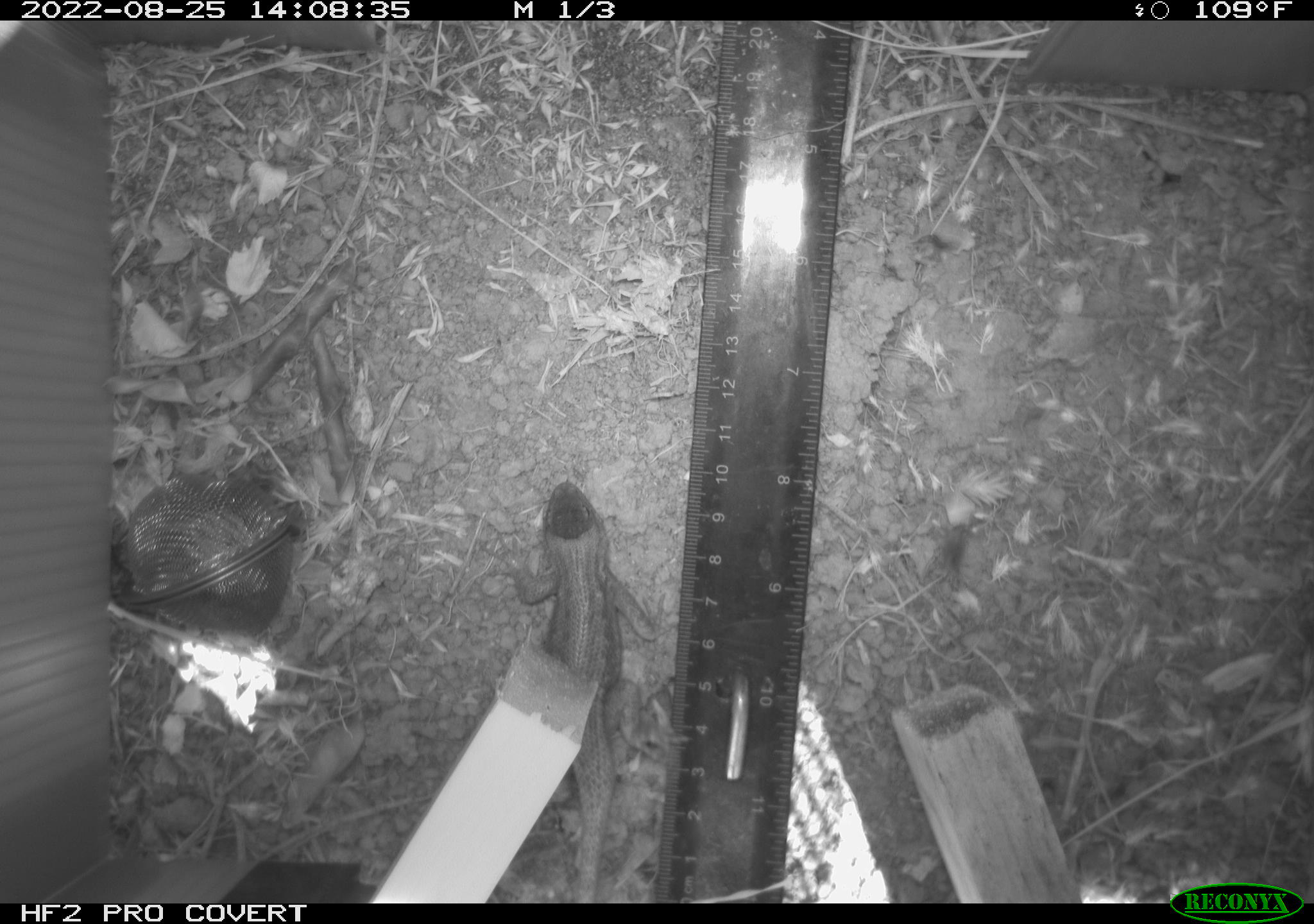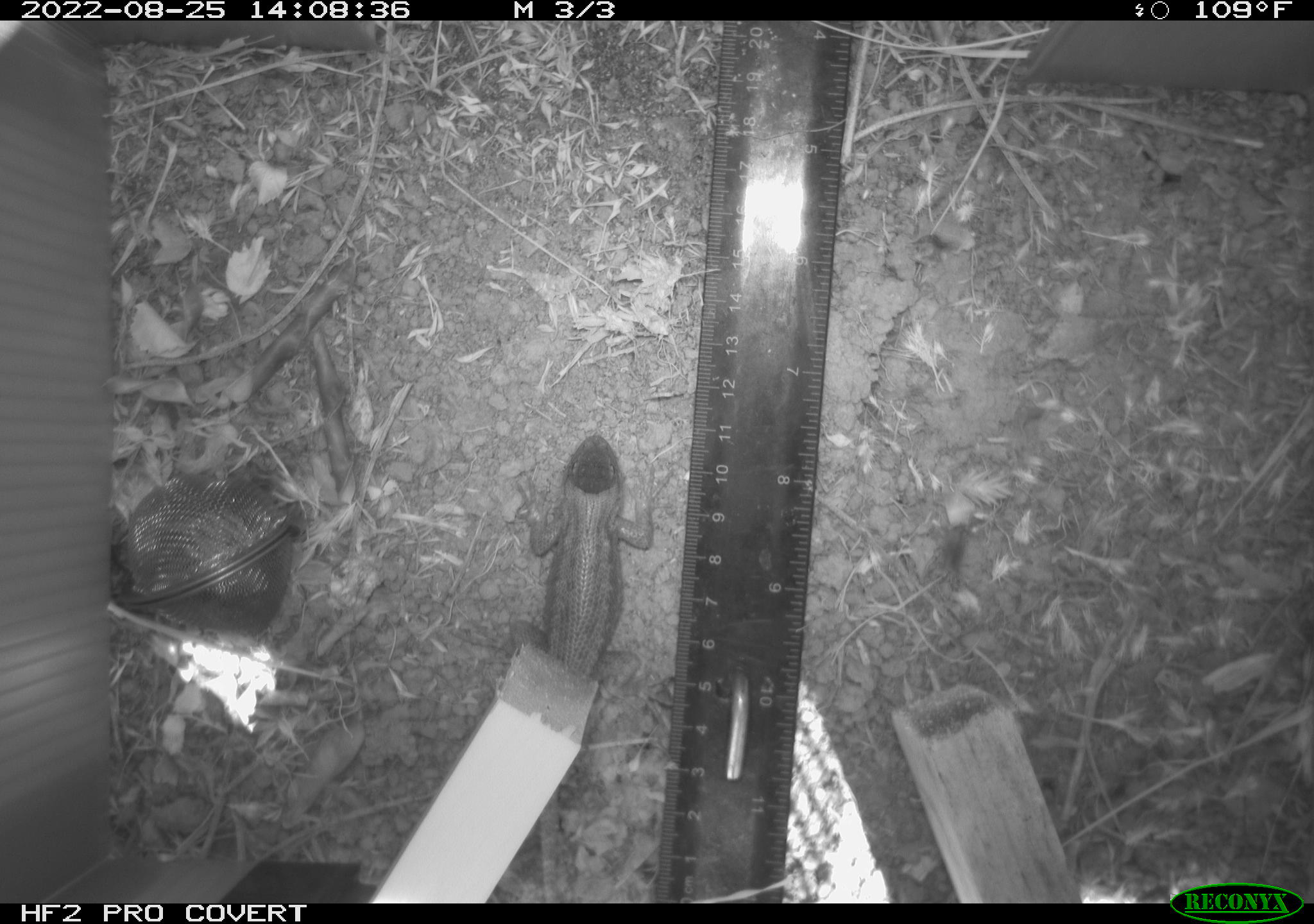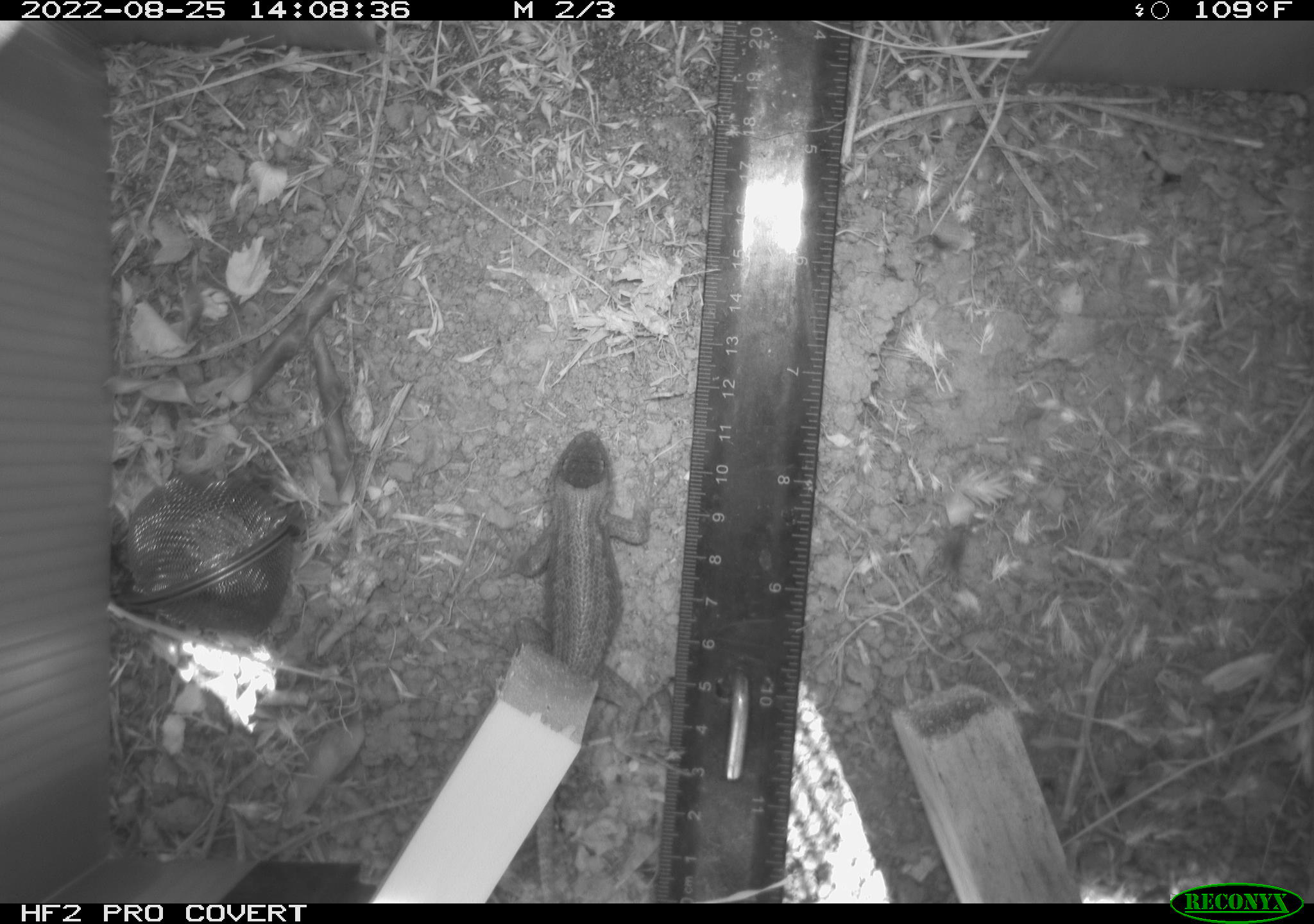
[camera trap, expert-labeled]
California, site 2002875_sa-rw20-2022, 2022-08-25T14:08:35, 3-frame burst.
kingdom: Animalia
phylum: Chordata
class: Reptilia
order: Squamata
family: Phrynosomatidae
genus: Sceloporus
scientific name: Sceloporus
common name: spiny lizards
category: sceloporus species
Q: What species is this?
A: Sceloporus species (spiny lizards) (Sceloporus).